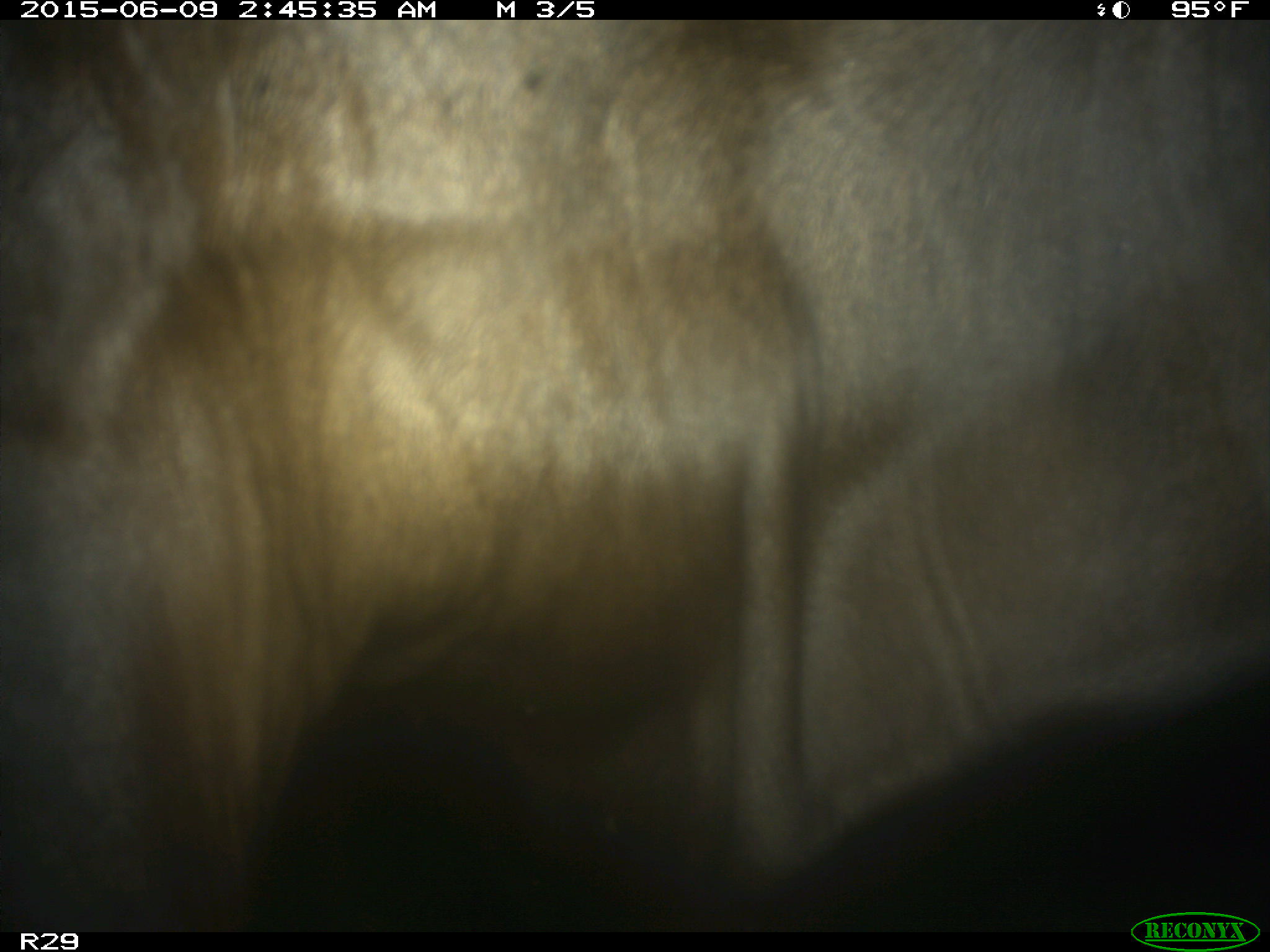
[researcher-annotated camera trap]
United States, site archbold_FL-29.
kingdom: Animalia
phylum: Chordata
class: Mammalia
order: Artiodactyla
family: Bovidae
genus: Bos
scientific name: Bos taurus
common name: domestic cow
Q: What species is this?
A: Bos taurus (domestic cow).